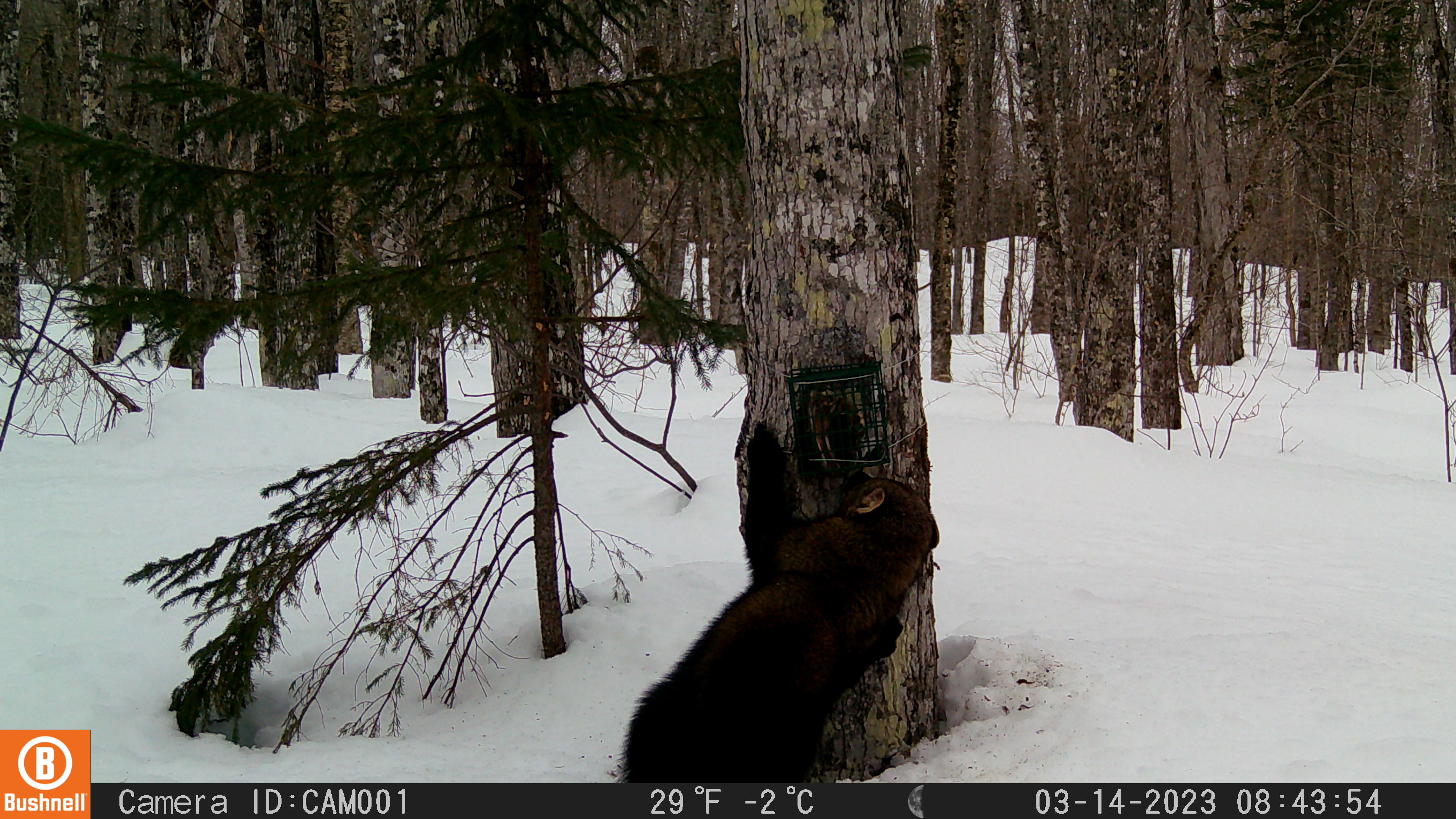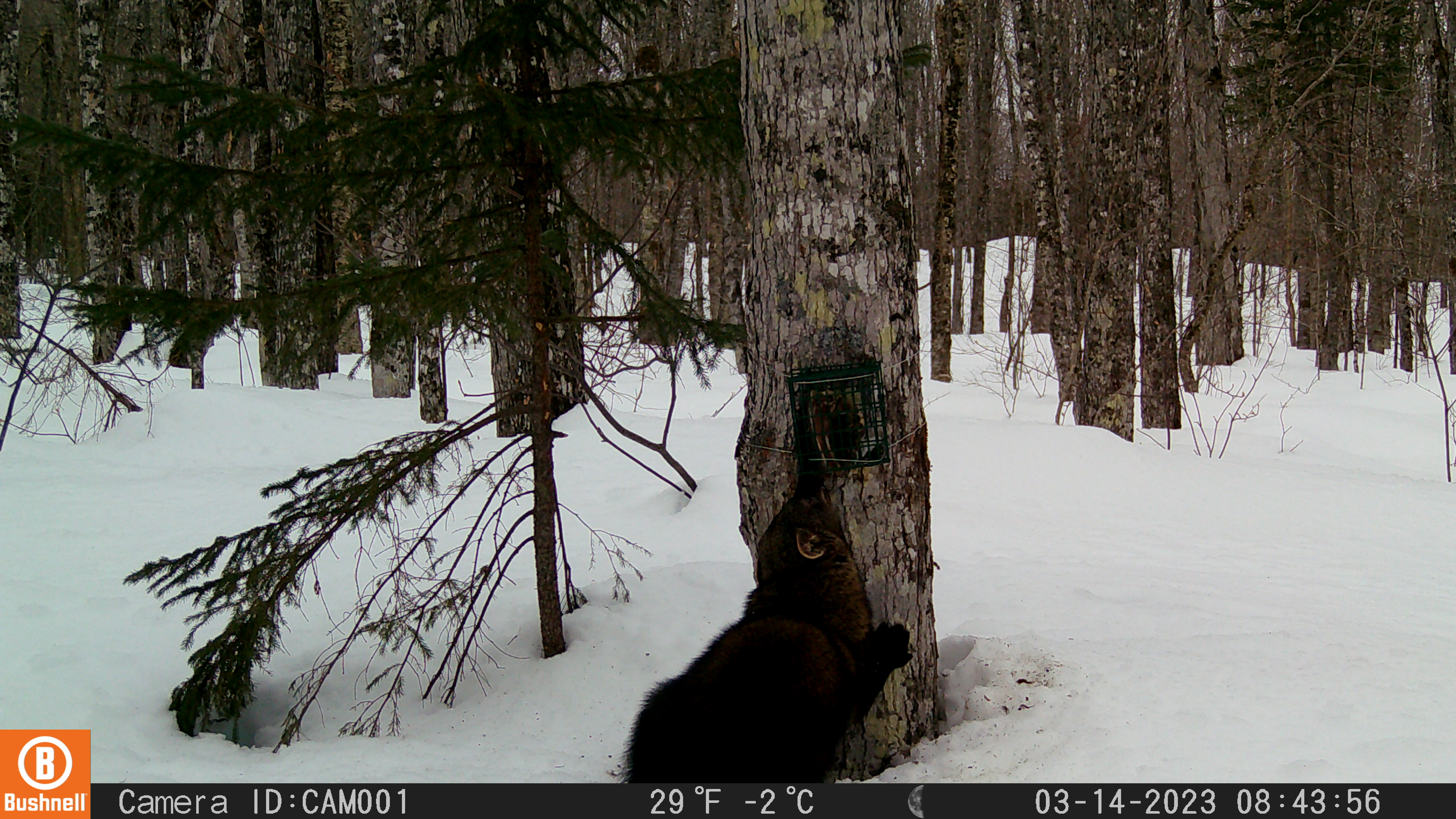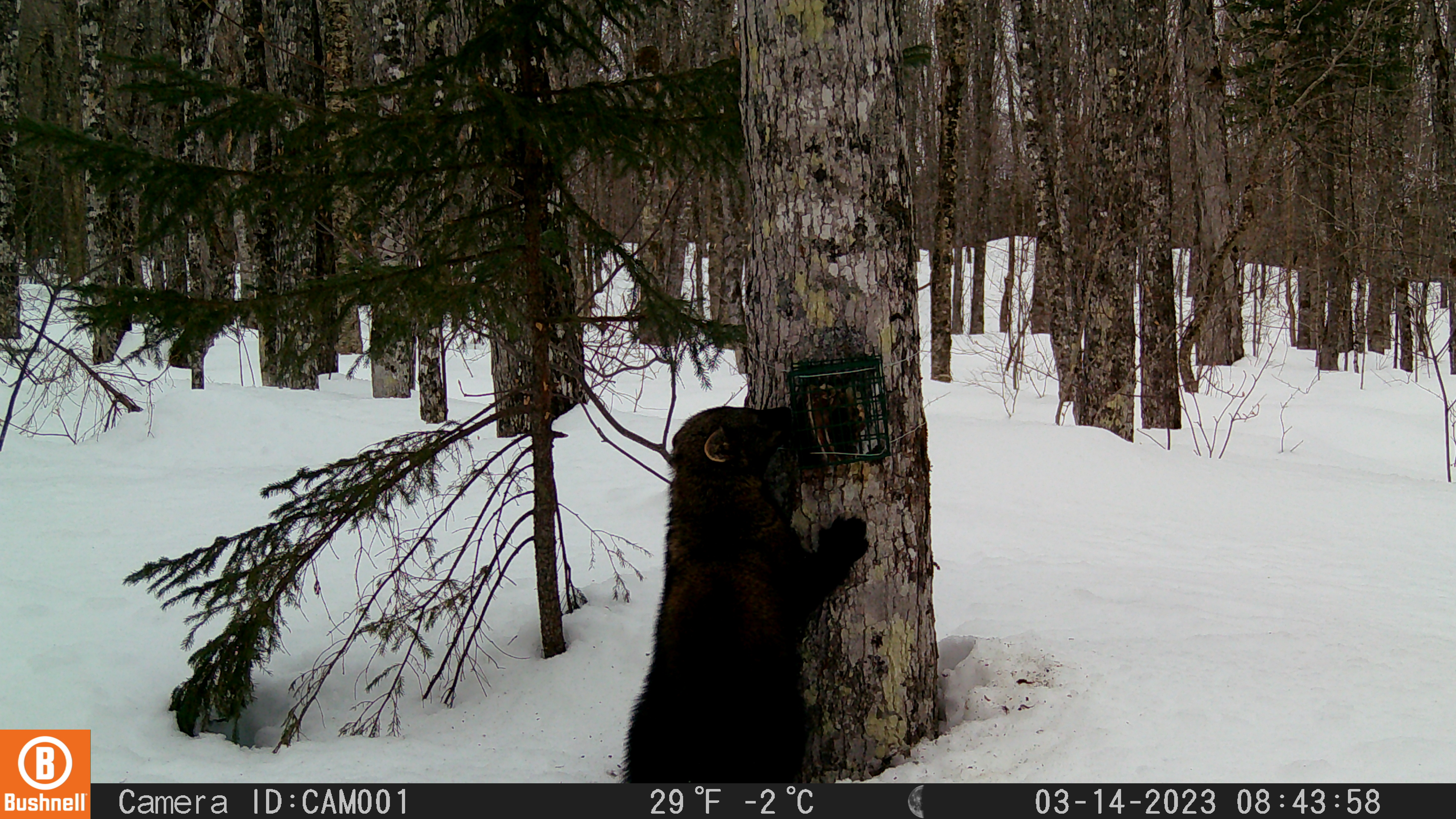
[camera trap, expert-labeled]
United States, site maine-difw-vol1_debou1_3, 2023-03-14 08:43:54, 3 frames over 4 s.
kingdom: Animalia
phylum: Chordata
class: Mammalia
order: Carnivora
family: Mustelidae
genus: Pekania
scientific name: Pekania pennanti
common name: fisher